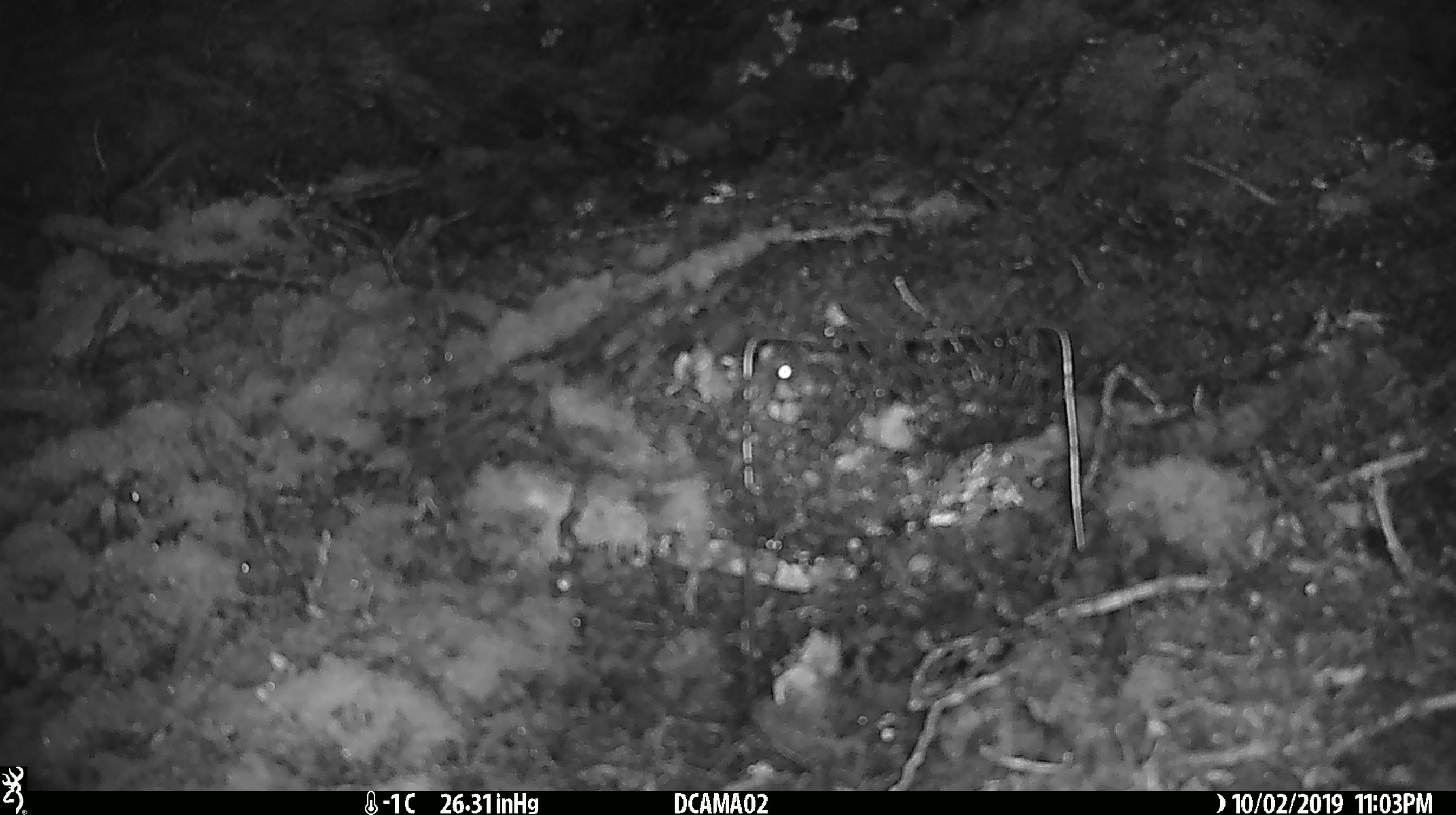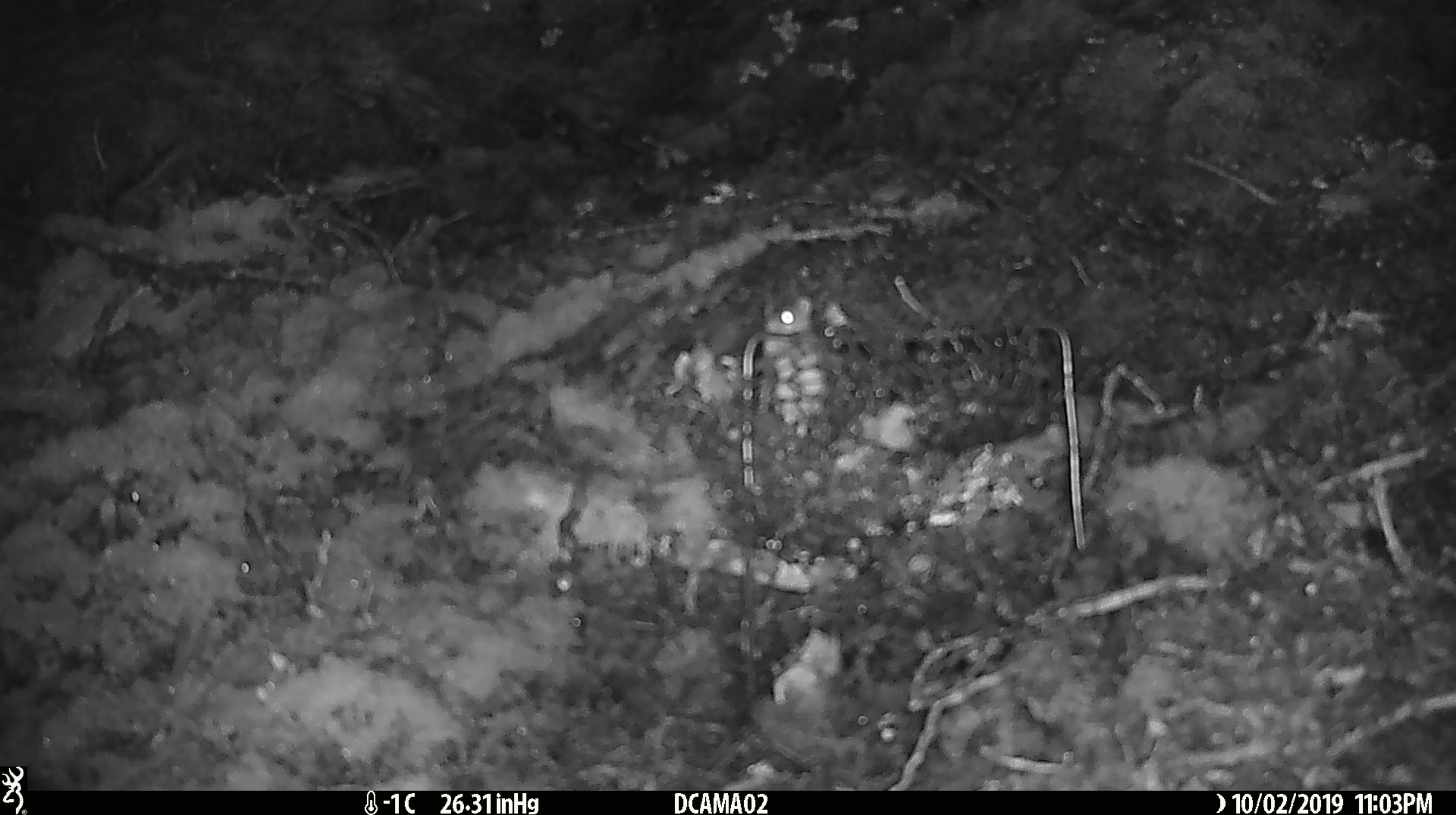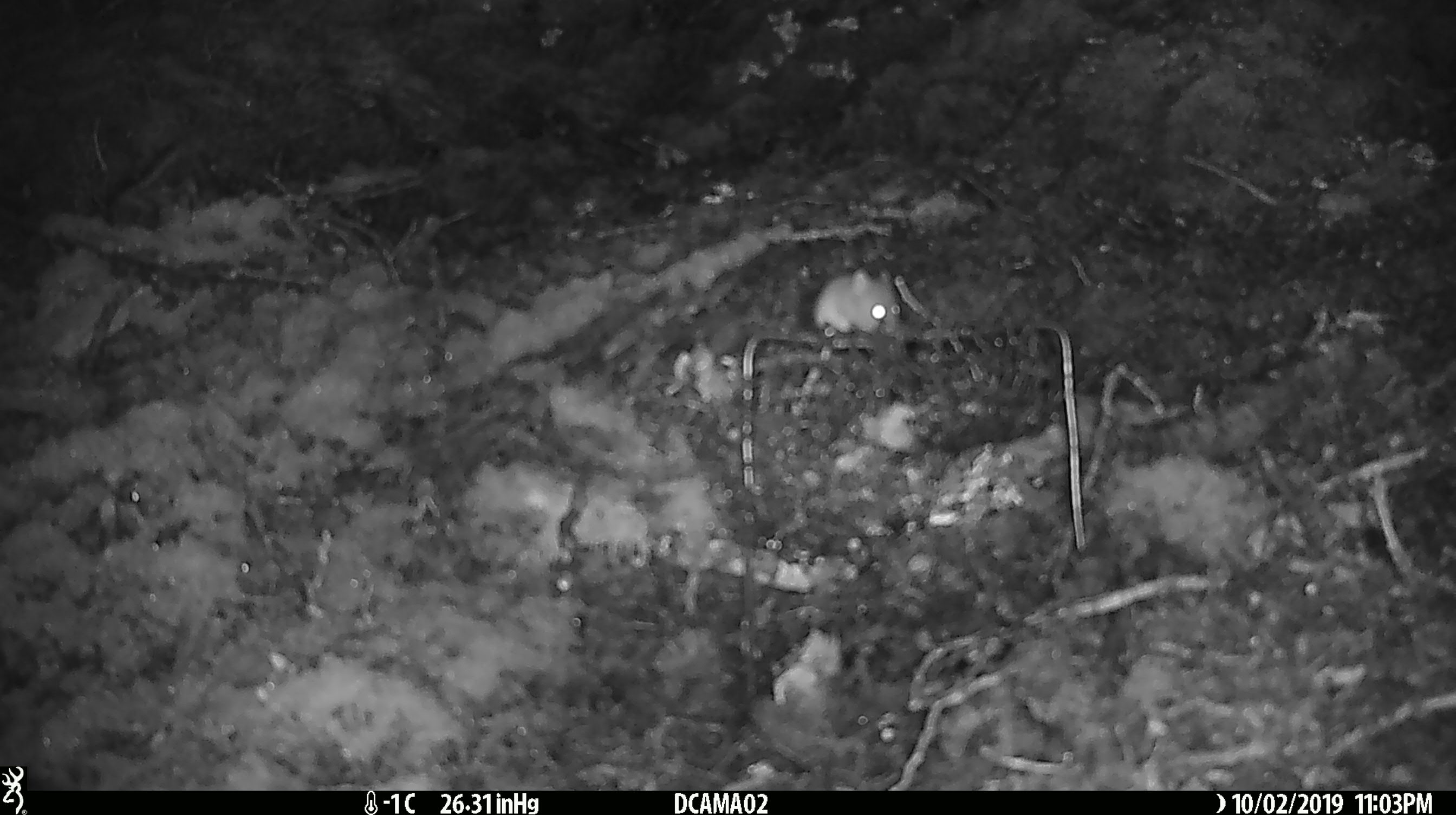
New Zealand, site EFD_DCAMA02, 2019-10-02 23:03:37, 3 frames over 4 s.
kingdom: Animalia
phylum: Chordata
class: Mammalia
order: Rodentia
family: Muridae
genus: Mus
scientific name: Mus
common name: mouse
Mouse (Mus).